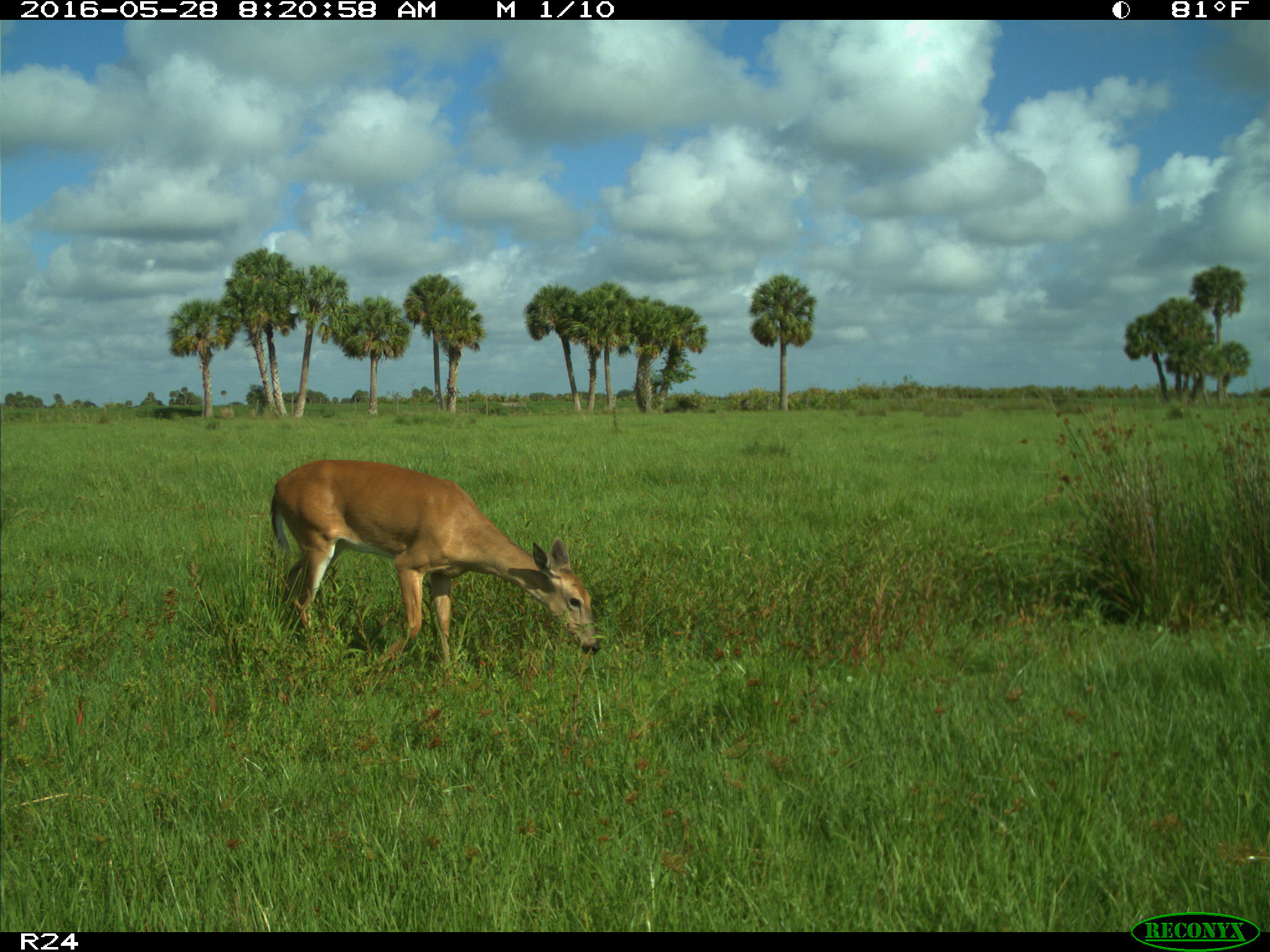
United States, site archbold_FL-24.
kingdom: Animalia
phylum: Chordata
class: Mammalia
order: Artiodactyla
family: Cervidae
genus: Odocoileus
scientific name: Odocoileus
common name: deer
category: unidentified deer